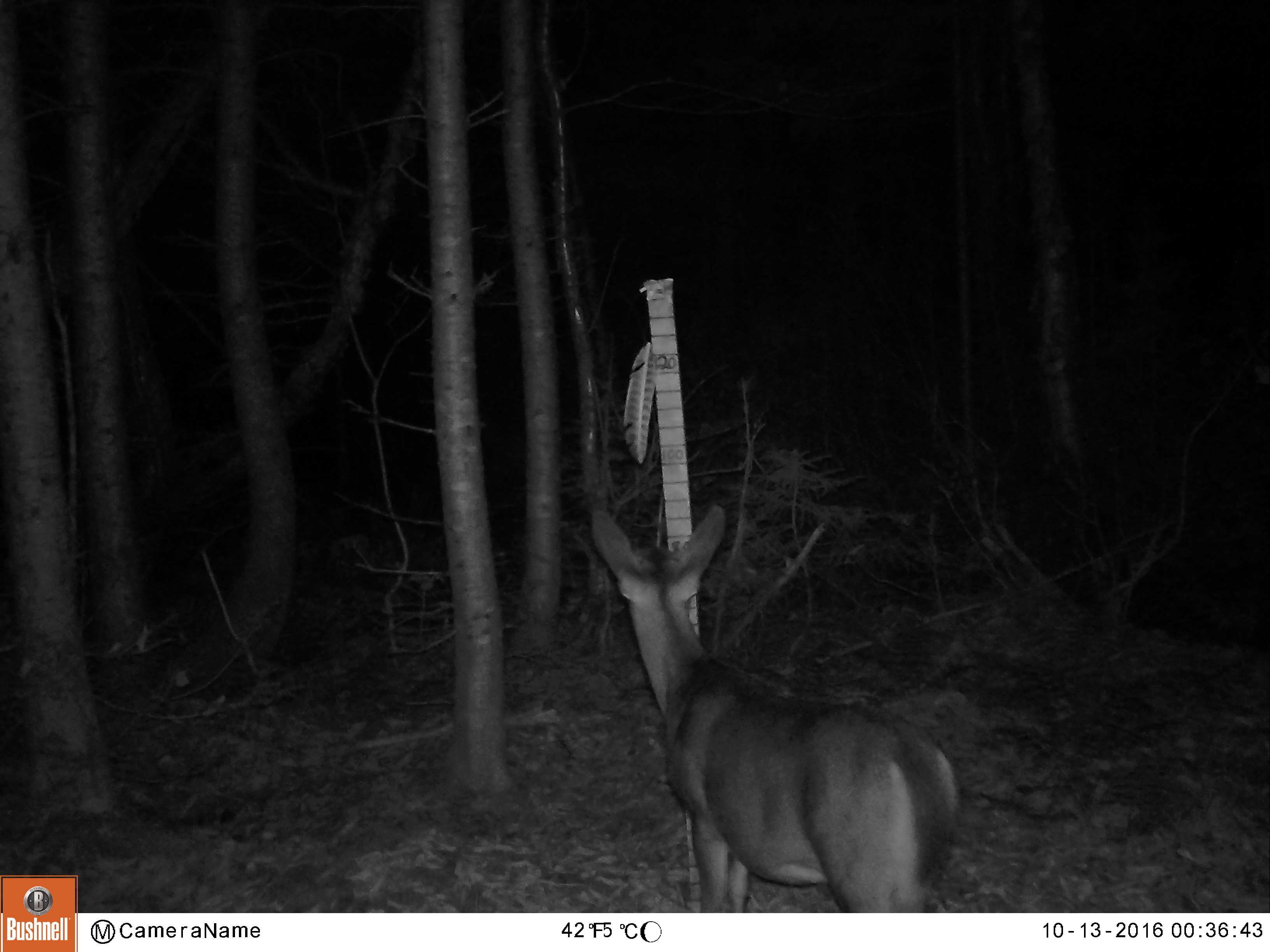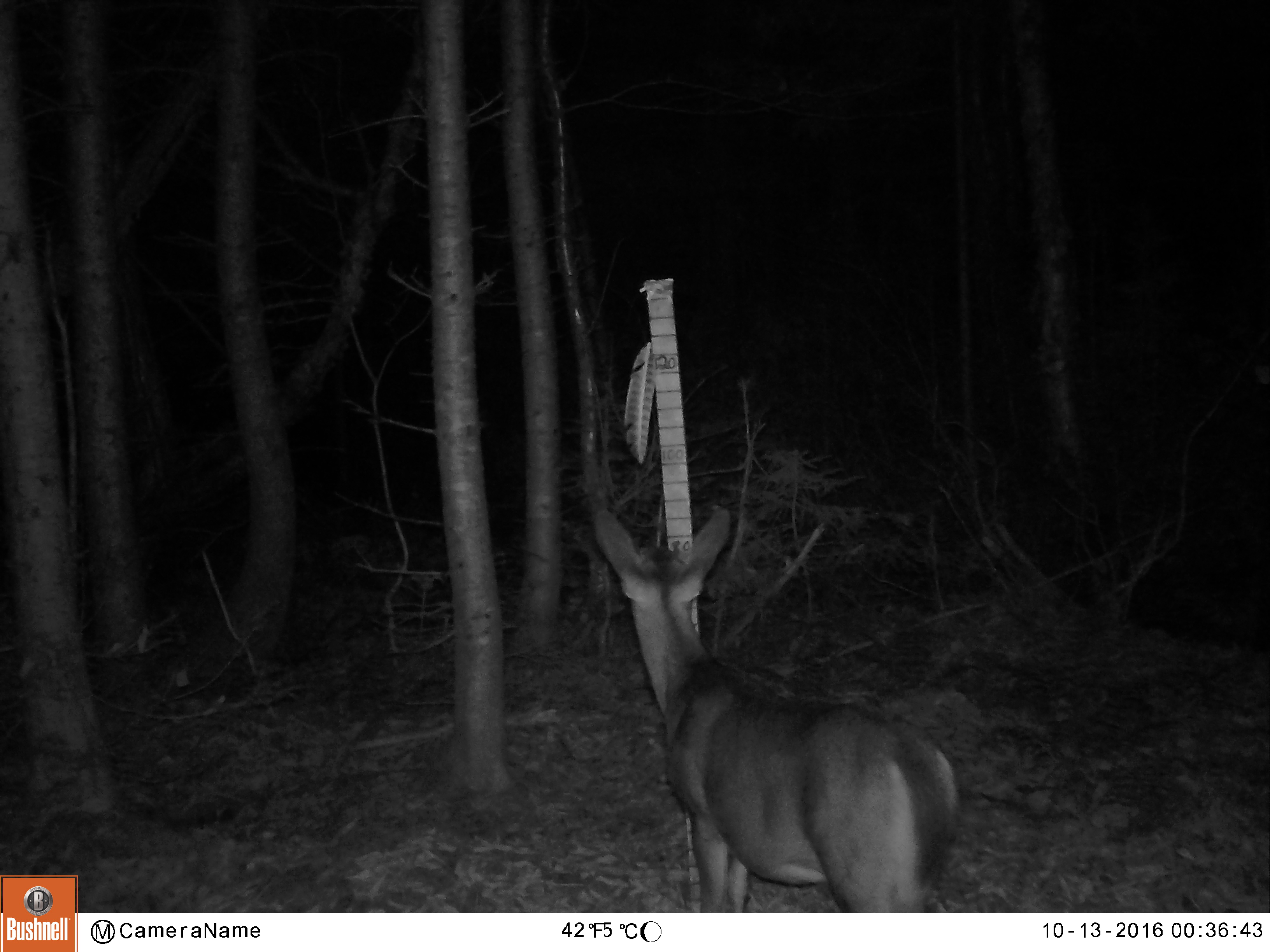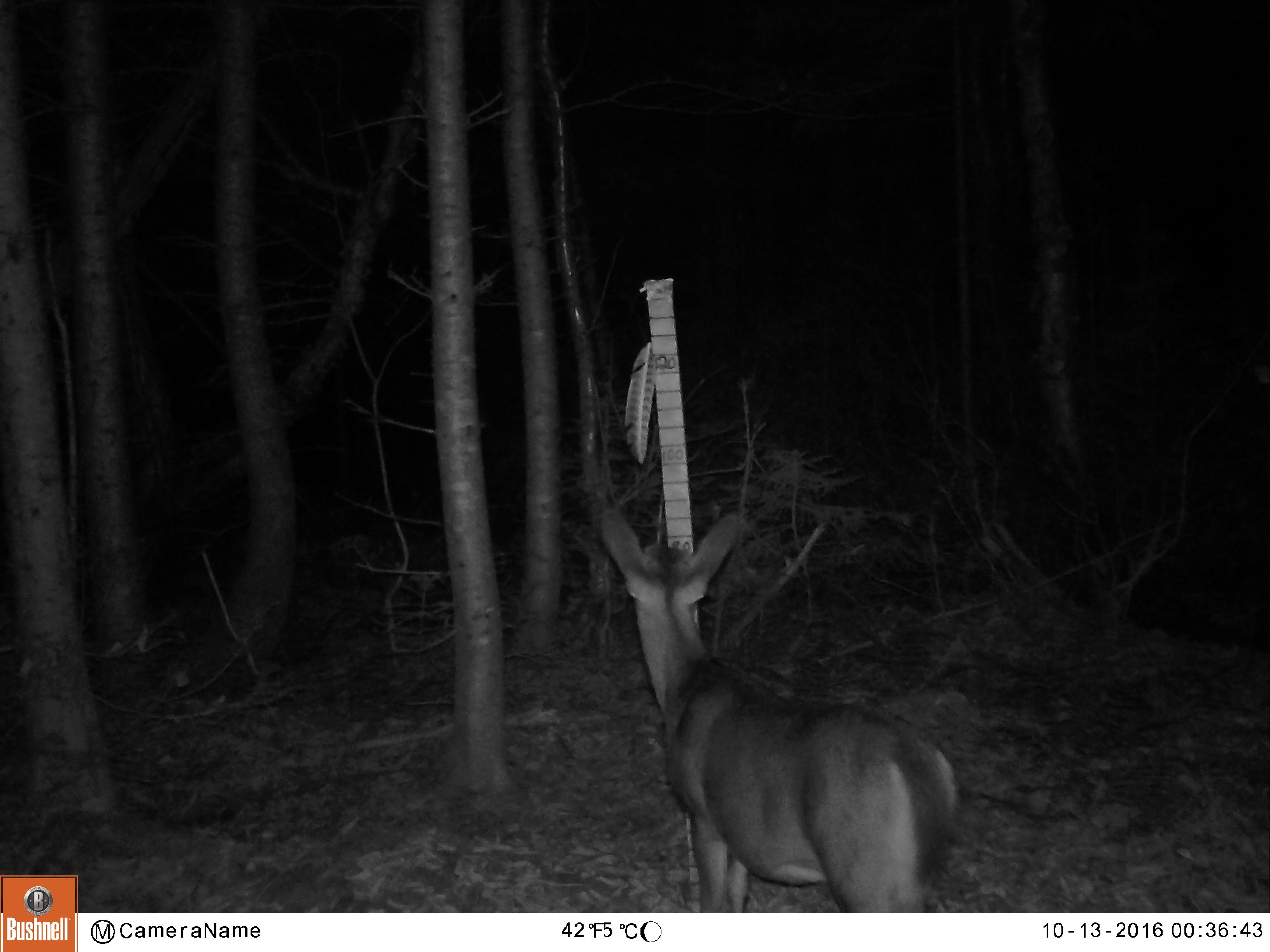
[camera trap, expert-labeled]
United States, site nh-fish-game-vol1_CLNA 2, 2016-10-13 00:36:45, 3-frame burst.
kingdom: Animalia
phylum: Chordata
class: Mammalia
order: Artiodactyla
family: Cervidae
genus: Odocoileus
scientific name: Odocoileus virginianus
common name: white-tailed deer